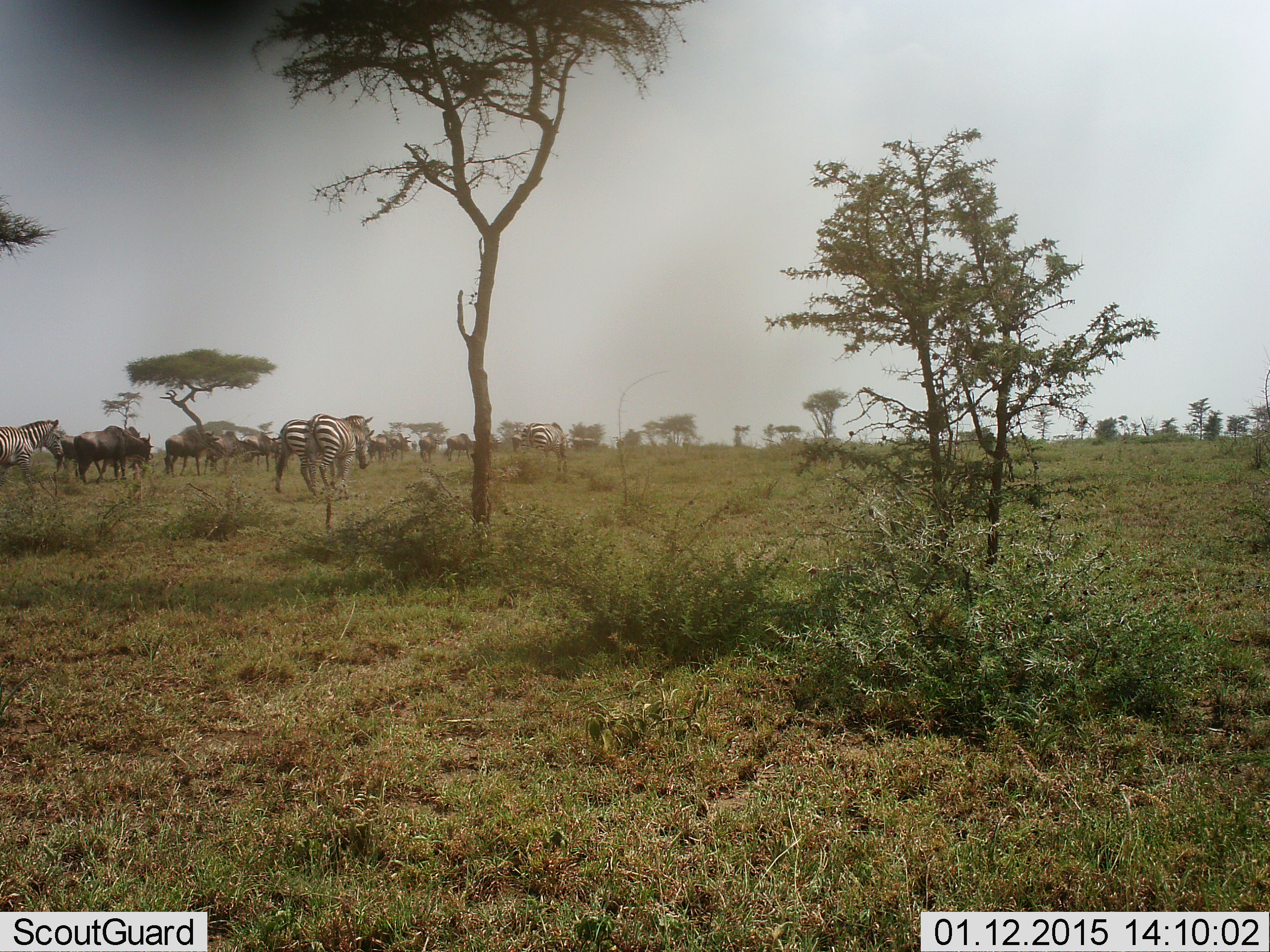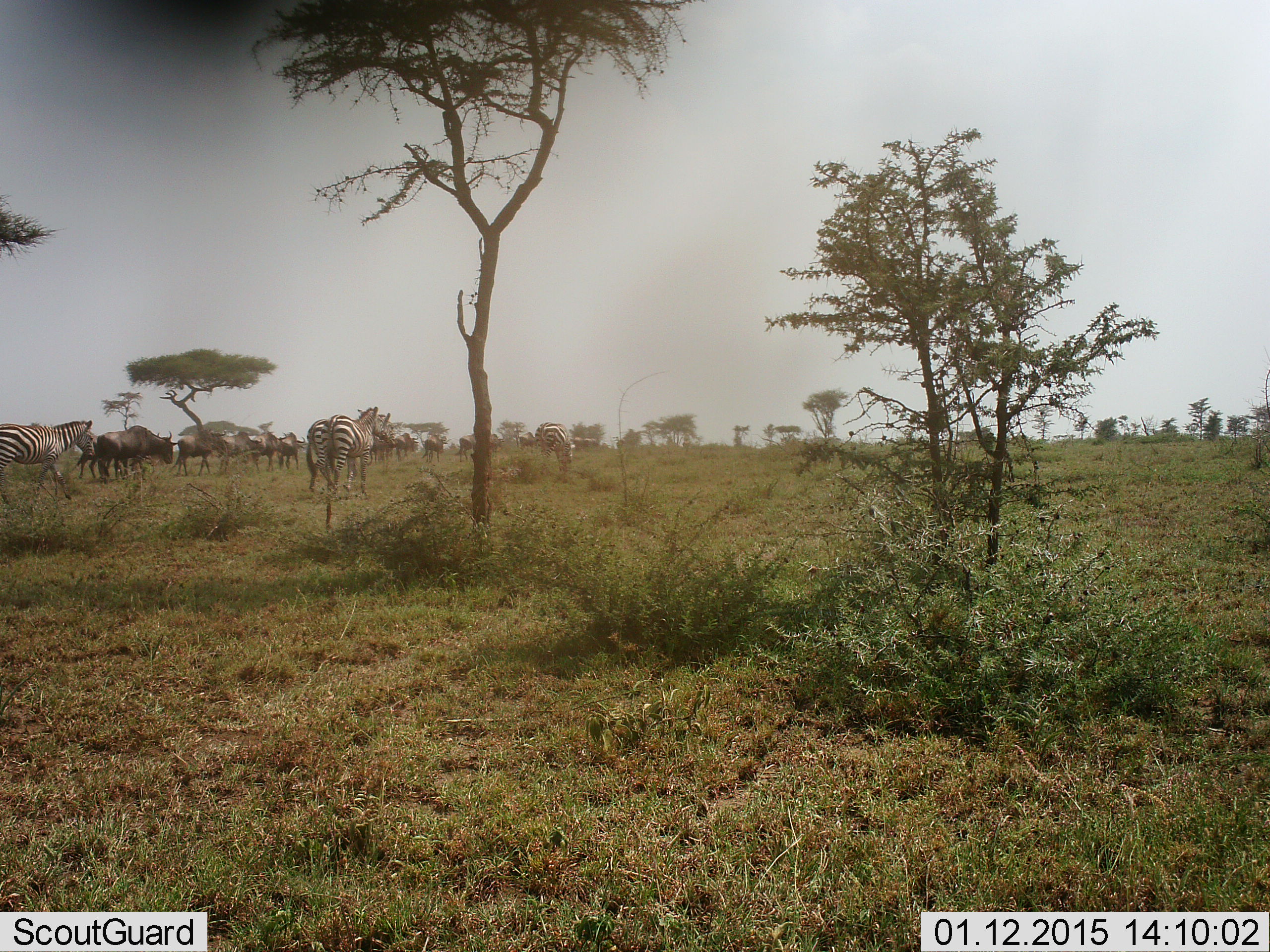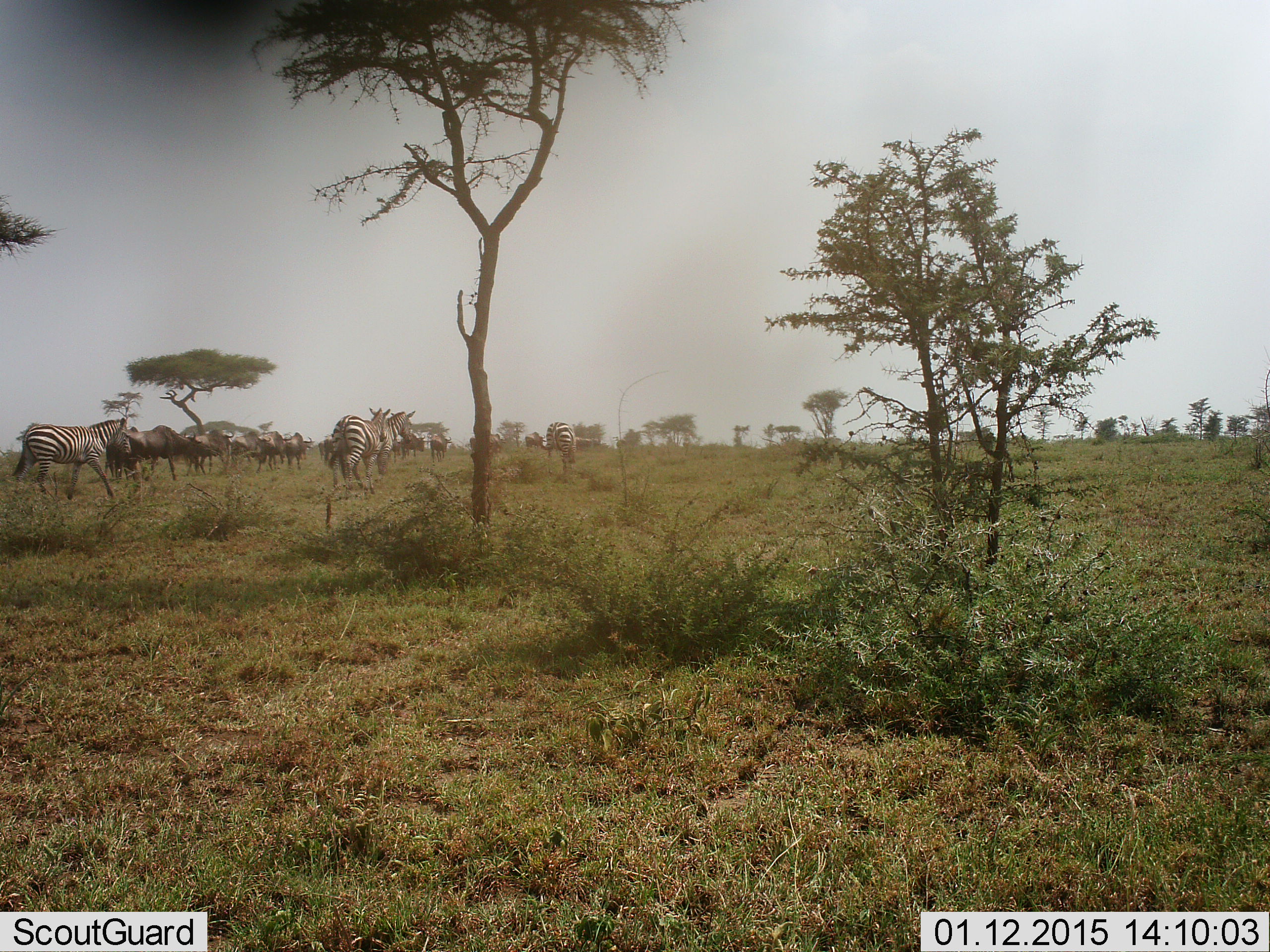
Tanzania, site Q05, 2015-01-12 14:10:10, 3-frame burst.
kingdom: Animalia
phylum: Chordata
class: Mammalia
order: Artiodactyla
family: Bovidae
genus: Connochaetes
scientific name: Connochaetes taurinus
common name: blue wildebeest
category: wildebeest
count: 11-50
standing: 30%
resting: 0%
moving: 90%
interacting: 0%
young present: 0%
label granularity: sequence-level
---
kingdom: Animalia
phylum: Chordata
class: Mammalia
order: Perissodactyla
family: Equidae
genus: Equus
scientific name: Equus quagga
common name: plains zebra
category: zebra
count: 4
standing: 17%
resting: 0%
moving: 92%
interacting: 0%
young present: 0%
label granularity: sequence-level